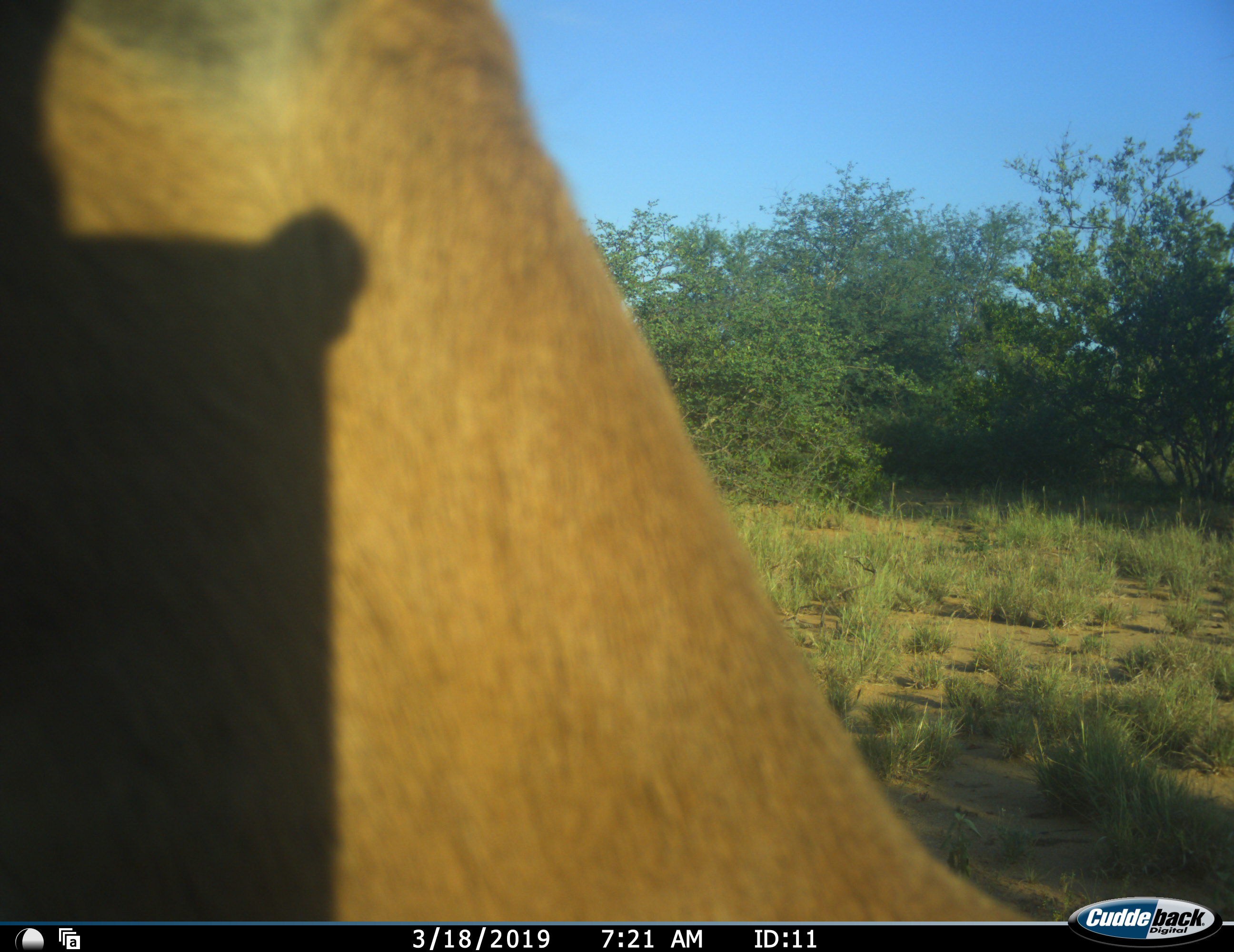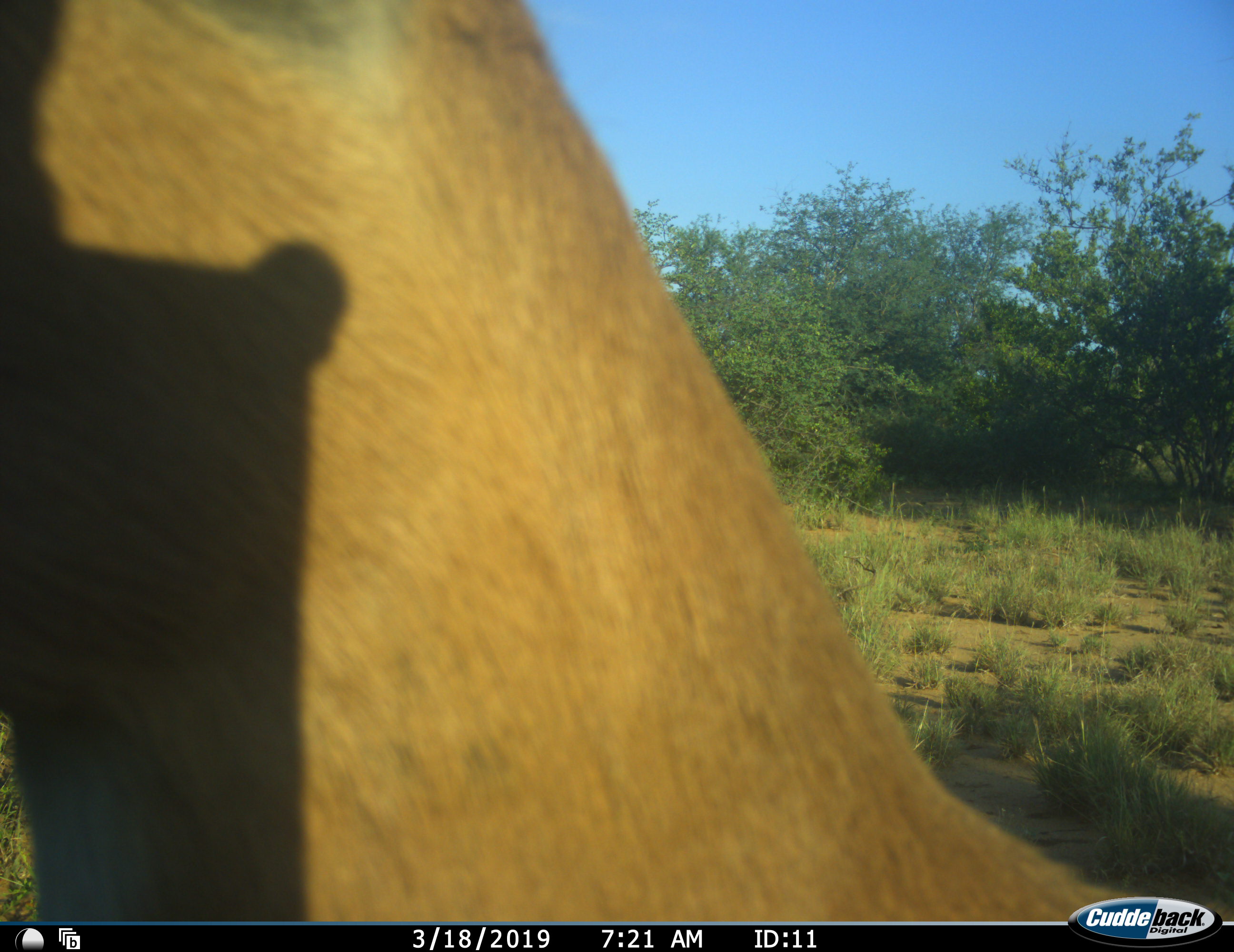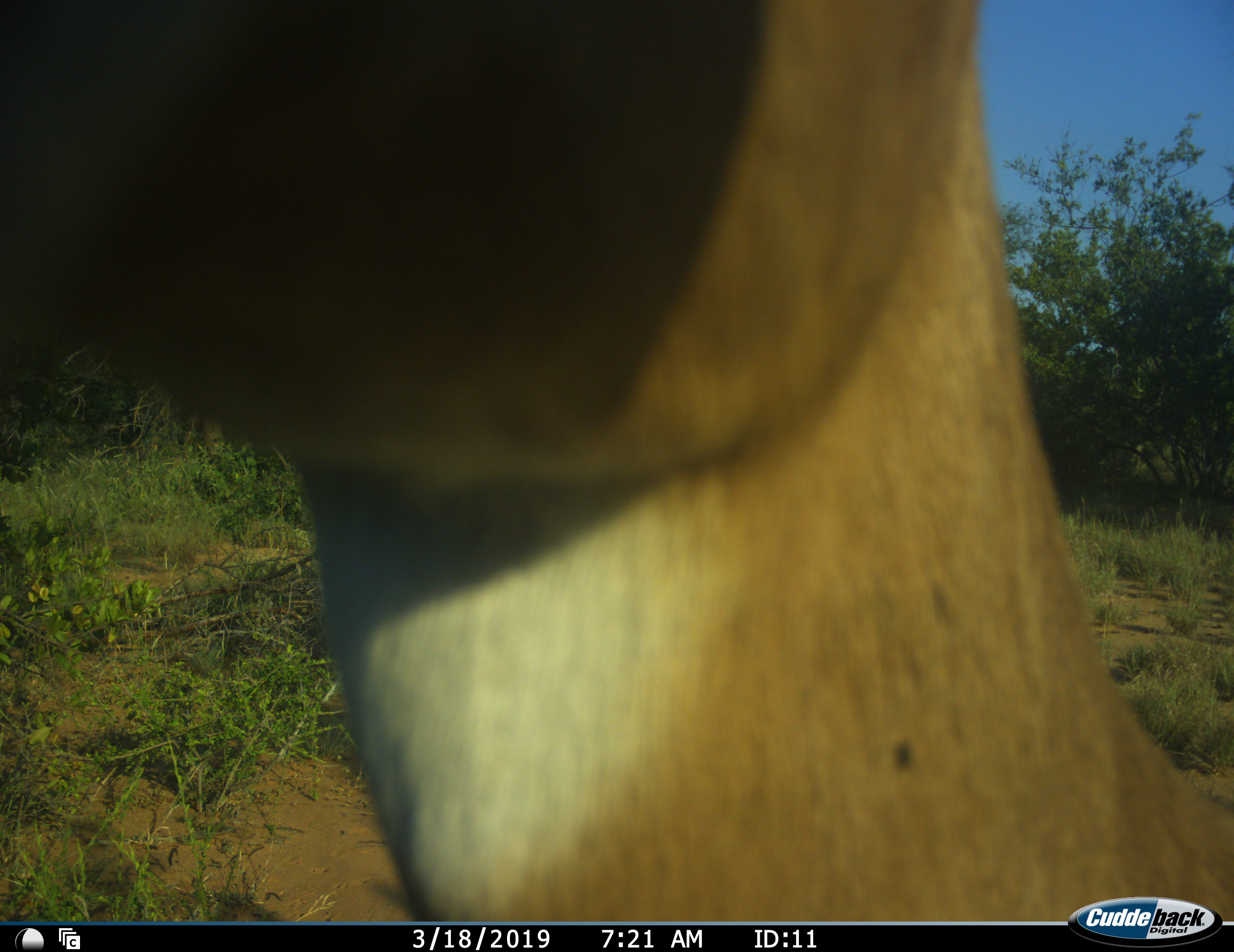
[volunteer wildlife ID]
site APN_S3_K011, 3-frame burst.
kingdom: Animalia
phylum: Chordata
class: Mammalia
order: Artiodactyla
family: Bovidae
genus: Aepyceros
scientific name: Aepyceros melampus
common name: impala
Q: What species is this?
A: Impala (Aepyceros melampus).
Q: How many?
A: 1.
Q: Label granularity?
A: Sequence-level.